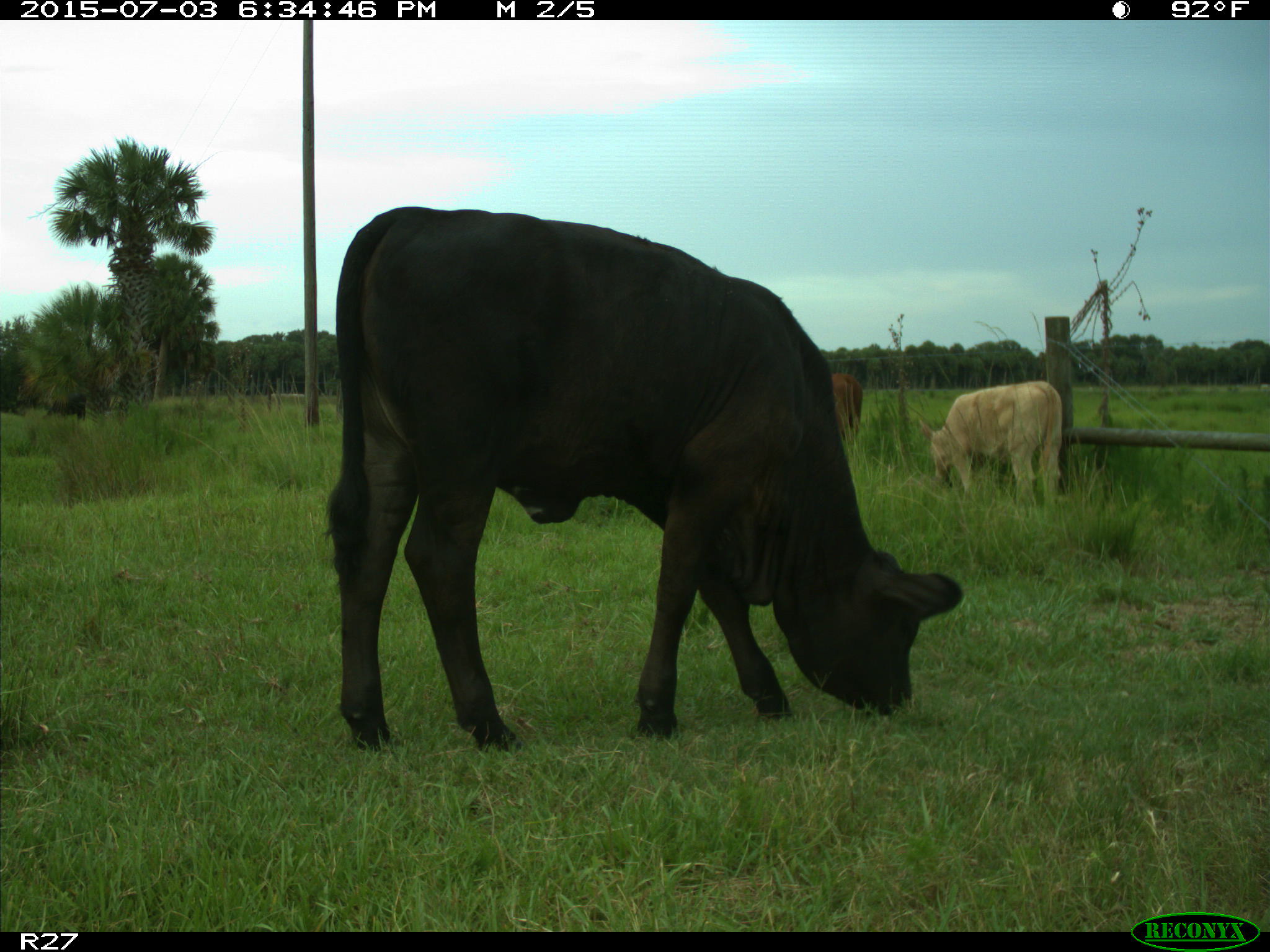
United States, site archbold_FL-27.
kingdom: Animalia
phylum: Chordata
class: Mammalia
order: Artiodactyla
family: Bovidae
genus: Bos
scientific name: Bos taurus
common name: domestic cow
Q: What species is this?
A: Bos taurus (domestic cow).